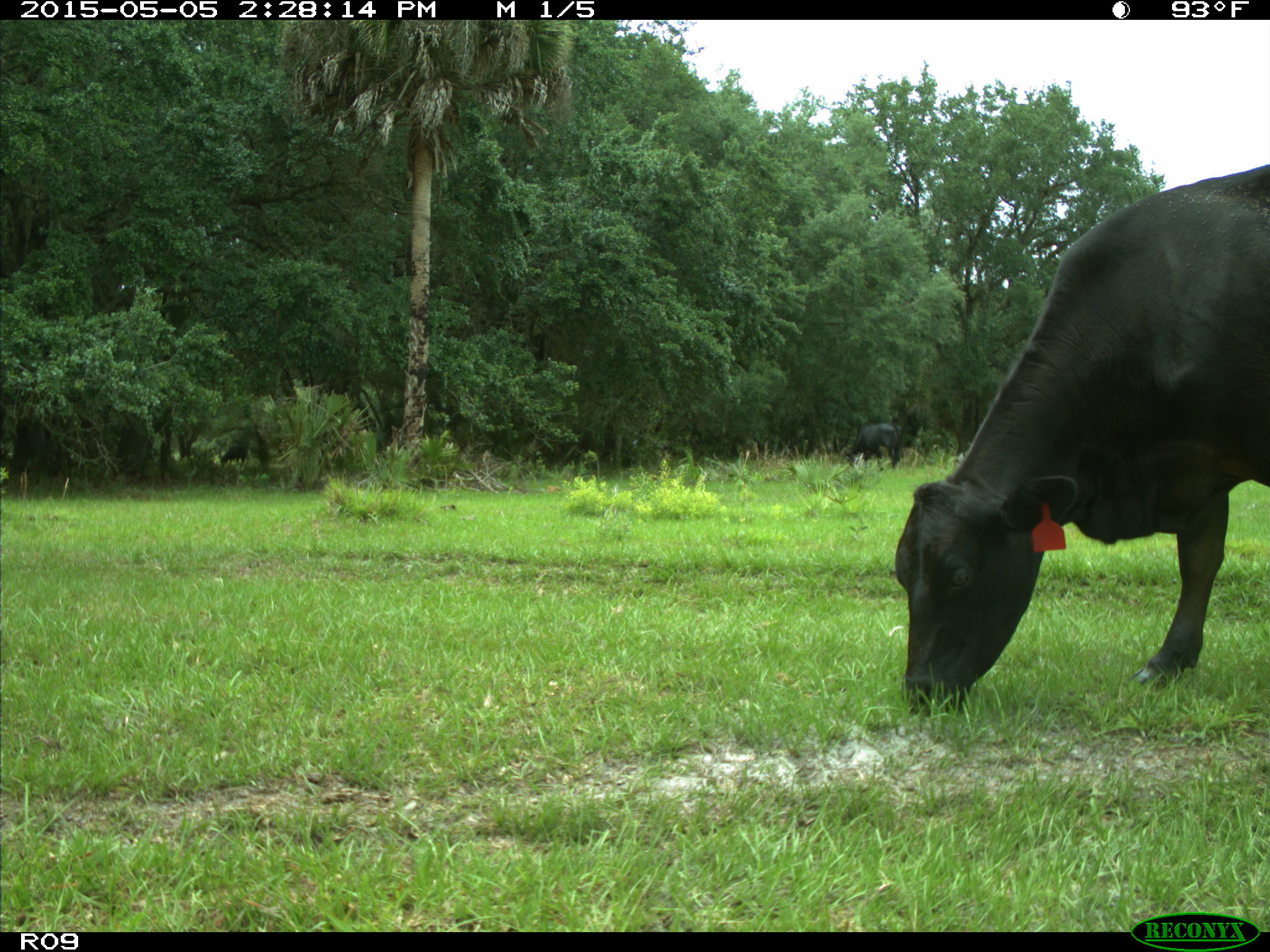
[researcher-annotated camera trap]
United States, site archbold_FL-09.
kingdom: Animalia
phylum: Chordata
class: Mammalia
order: Artiodactyla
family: Bovidae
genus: Bos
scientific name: Bos taurus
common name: domestic cow